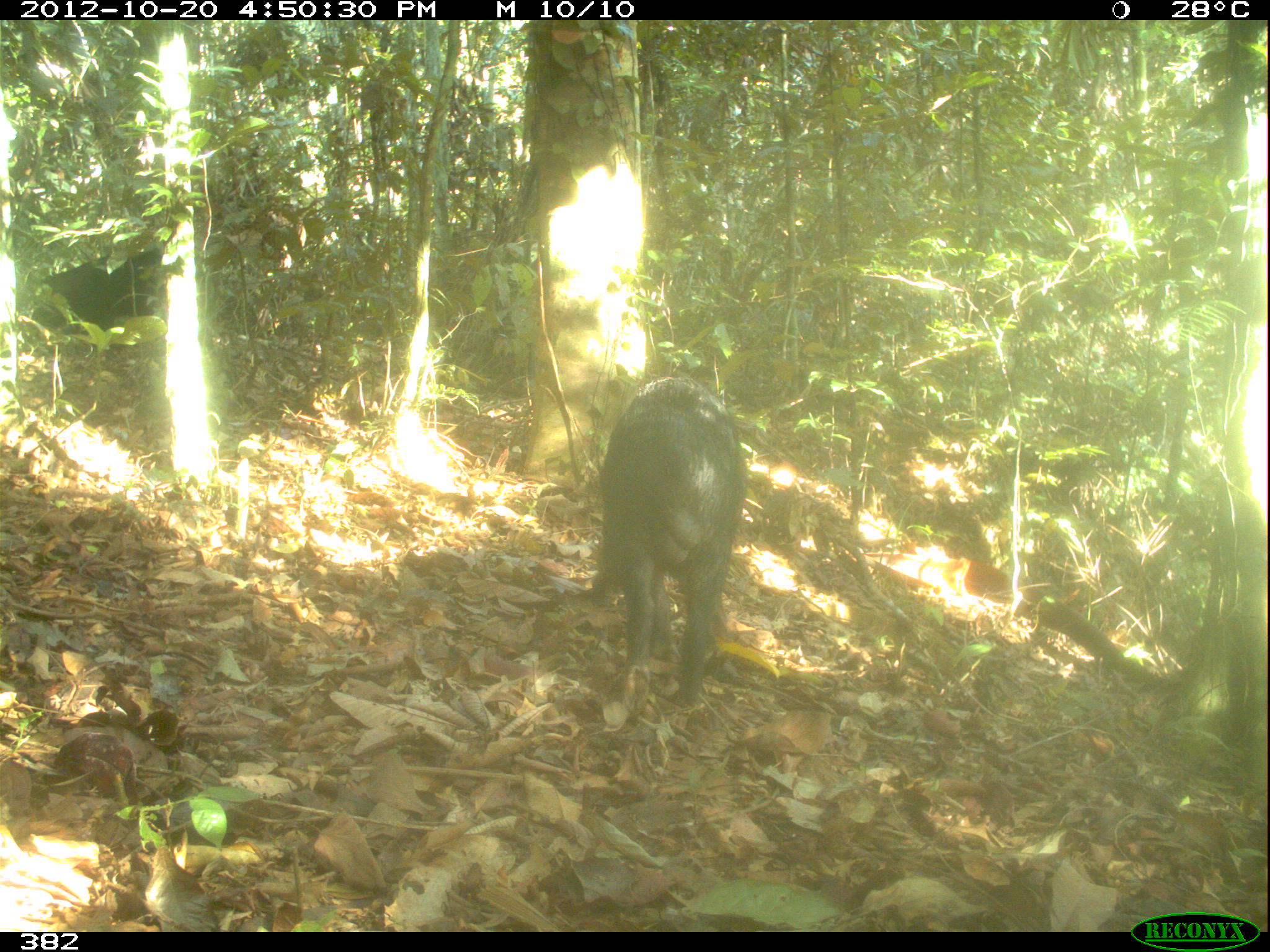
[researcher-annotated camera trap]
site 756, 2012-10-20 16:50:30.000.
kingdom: Animalia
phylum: Chordata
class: Mammalia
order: Artiodactyla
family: Tayassuidae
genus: Tayassu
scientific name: Tayassu pecari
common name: white-lipped peccary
Tayassu pecari (white-lipped peccary).